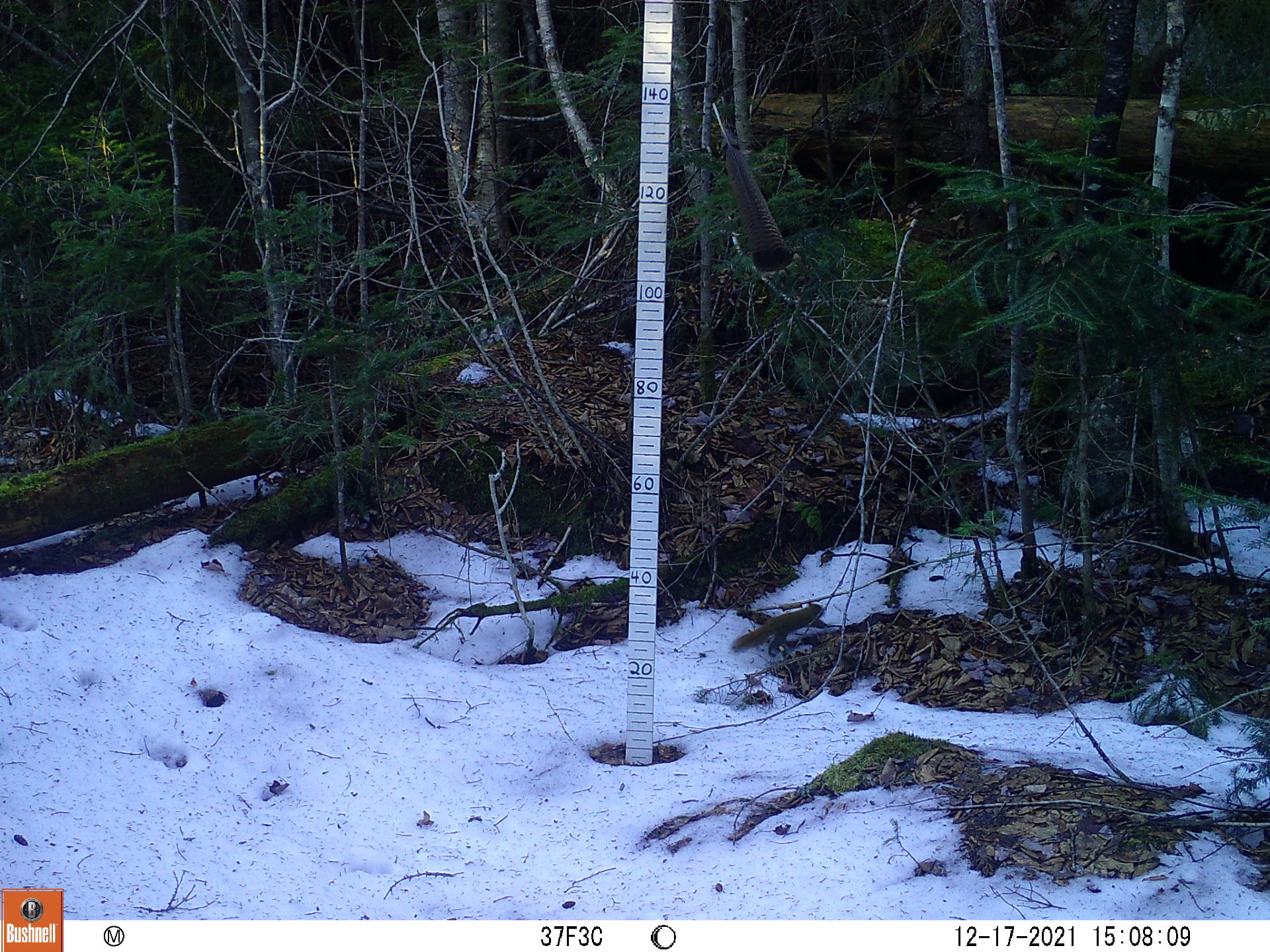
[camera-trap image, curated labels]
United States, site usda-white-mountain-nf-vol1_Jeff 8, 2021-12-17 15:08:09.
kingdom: Animalia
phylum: Chordata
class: Mammalia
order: Rodentia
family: Sciuridae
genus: Tamiasciurus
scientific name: Tamiasciurus hudsonicus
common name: red squirrel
Red squirrel (Tamiasciurus hudsonicus).